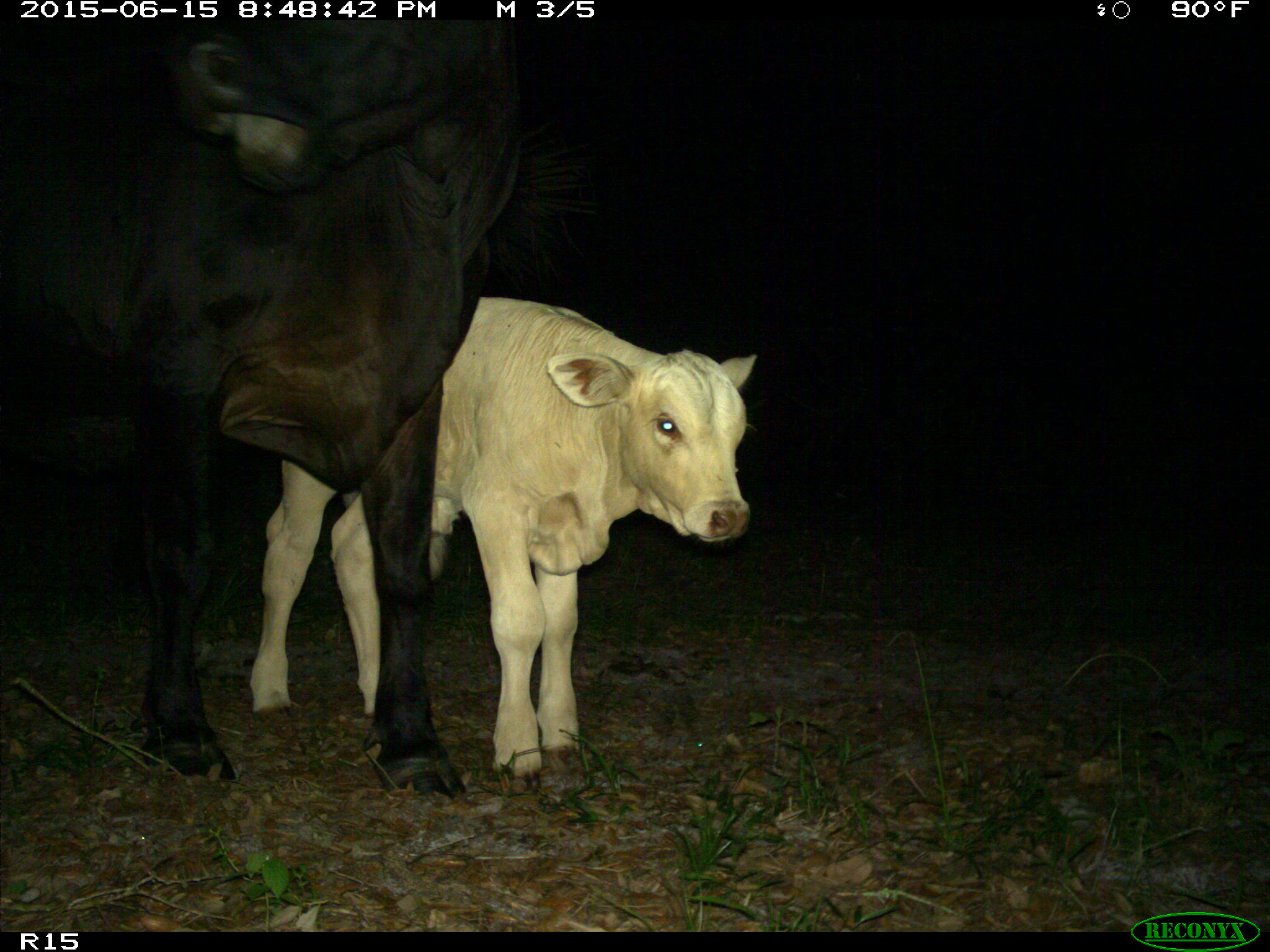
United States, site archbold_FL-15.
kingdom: Animalia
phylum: Chordata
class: Mammalia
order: Artiodactyla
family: Bovidae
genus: Bos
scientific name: Bos taurus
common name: domestic cow